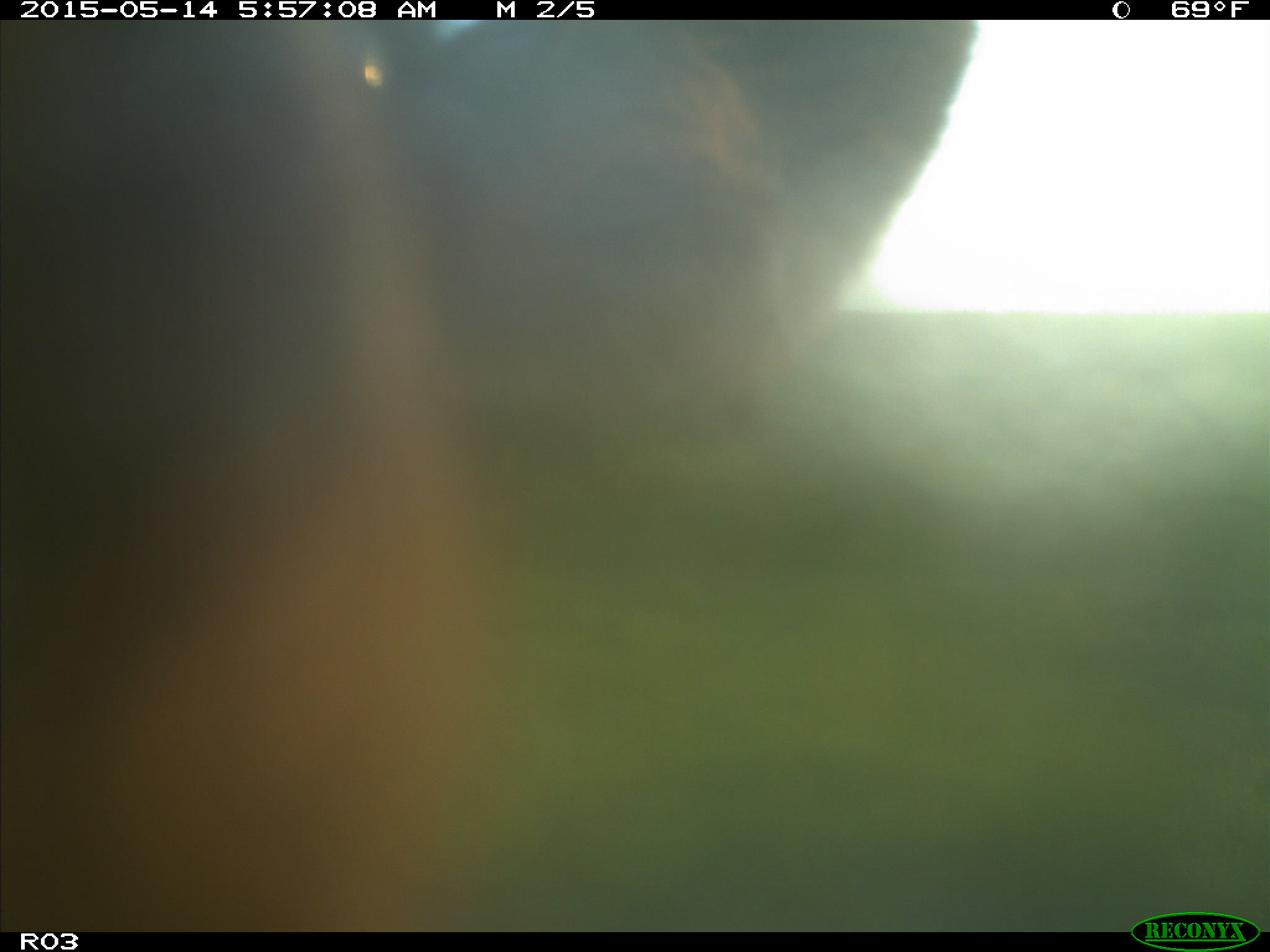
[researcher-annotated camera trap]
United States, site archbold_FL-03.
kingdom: Animalia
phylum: Chordata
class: Mammalia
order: Artiodactyla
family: Bovidae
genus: Bos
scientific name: Bos taurus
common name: domestic cow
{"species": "Bos taurus (domestic cow)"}